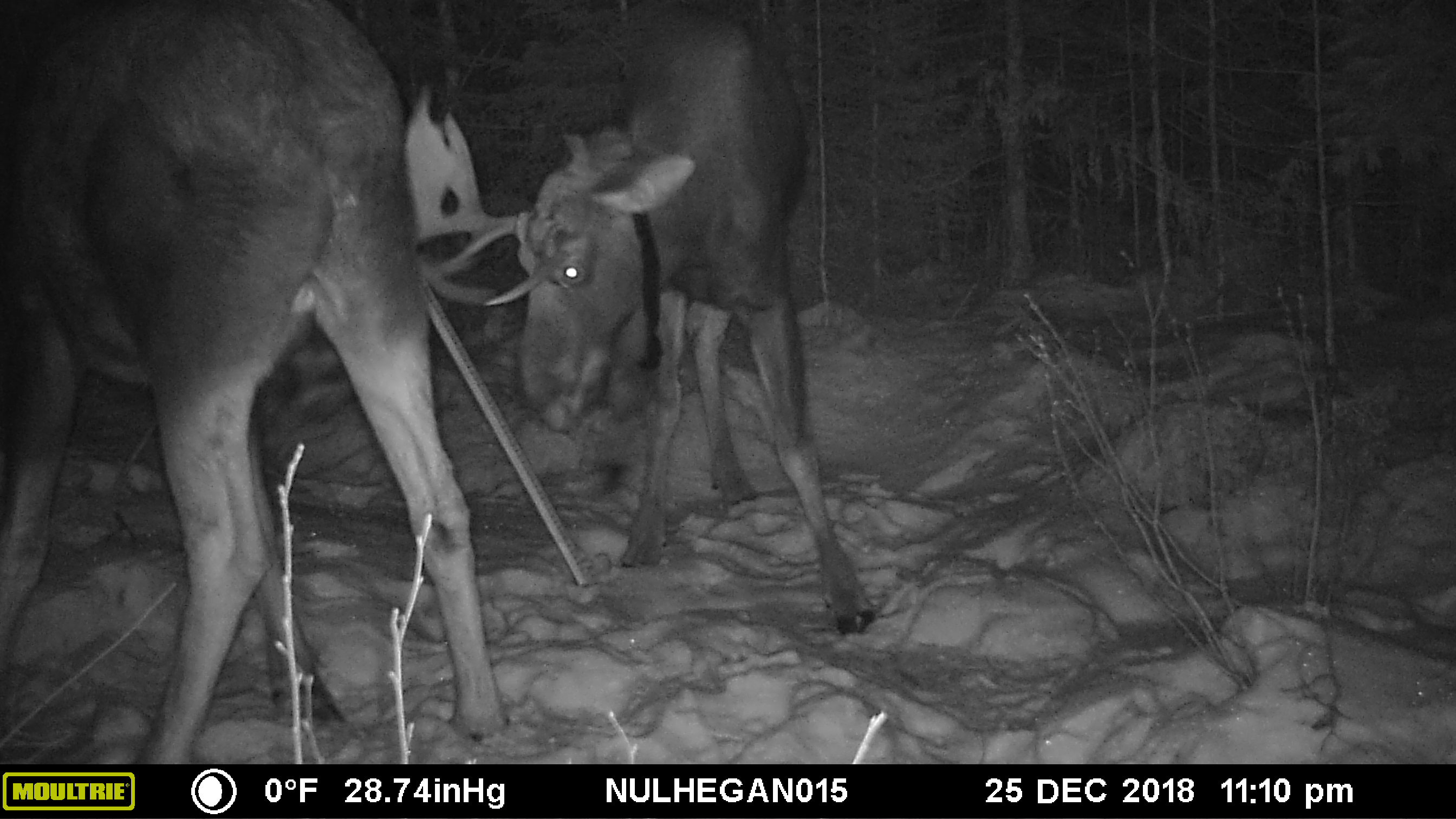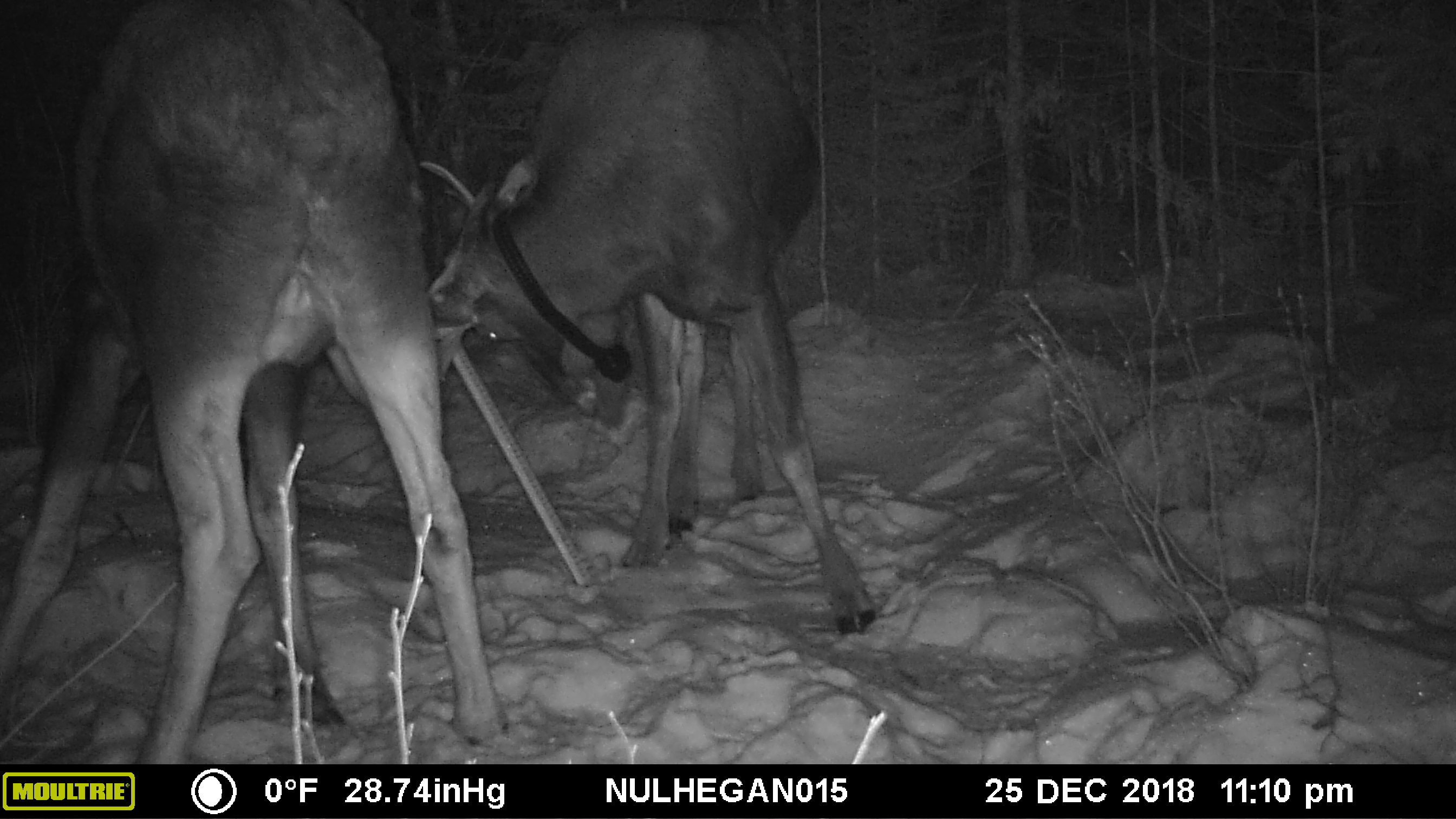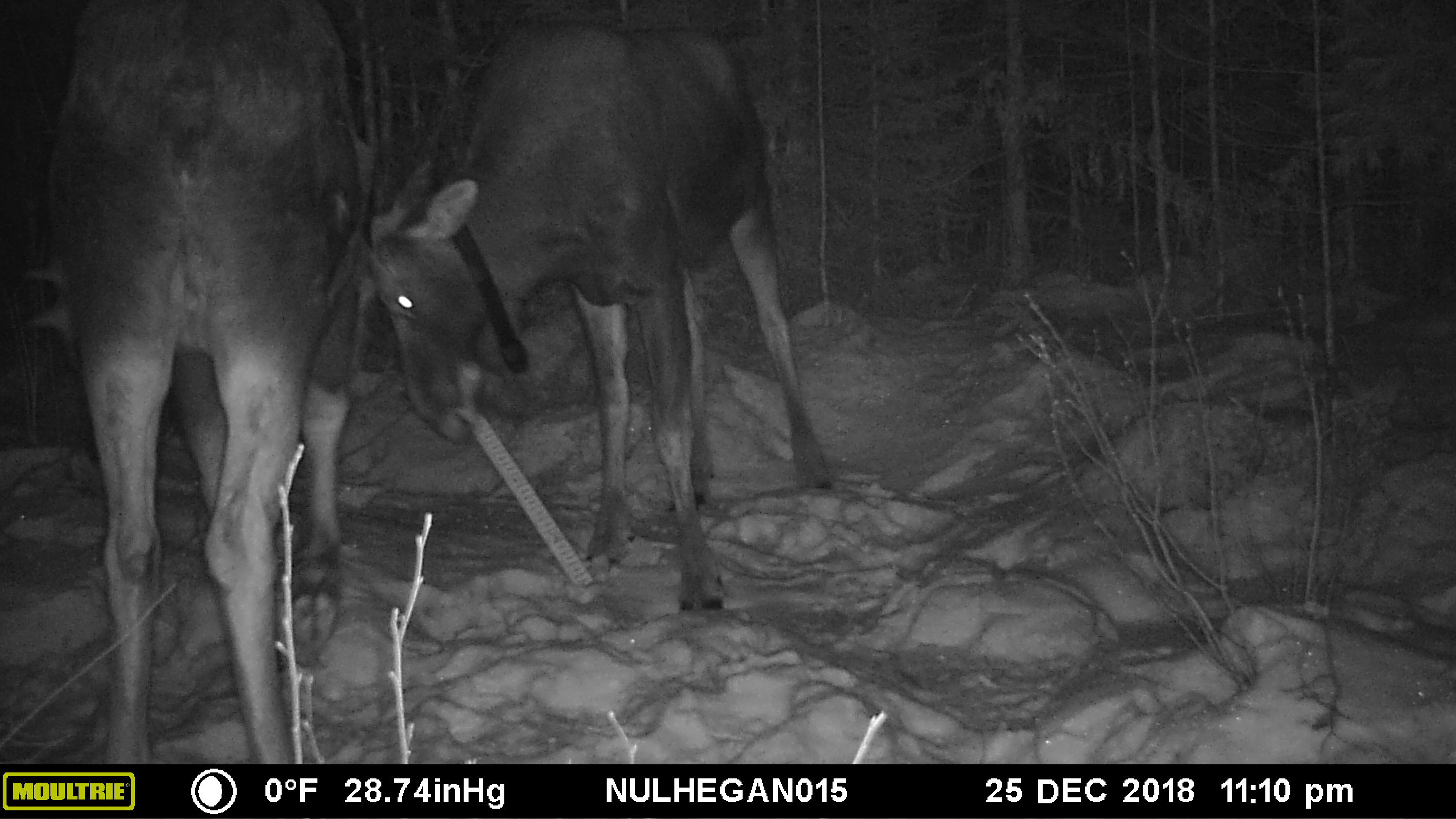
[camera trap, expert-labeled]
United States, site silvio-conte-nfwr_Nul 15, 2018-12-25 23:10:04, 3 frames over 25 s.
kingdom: Animalia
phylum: Chordata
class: Mammalia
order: Artiodactyla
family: Cervidae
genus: Alces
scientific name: Alces alces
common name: moose